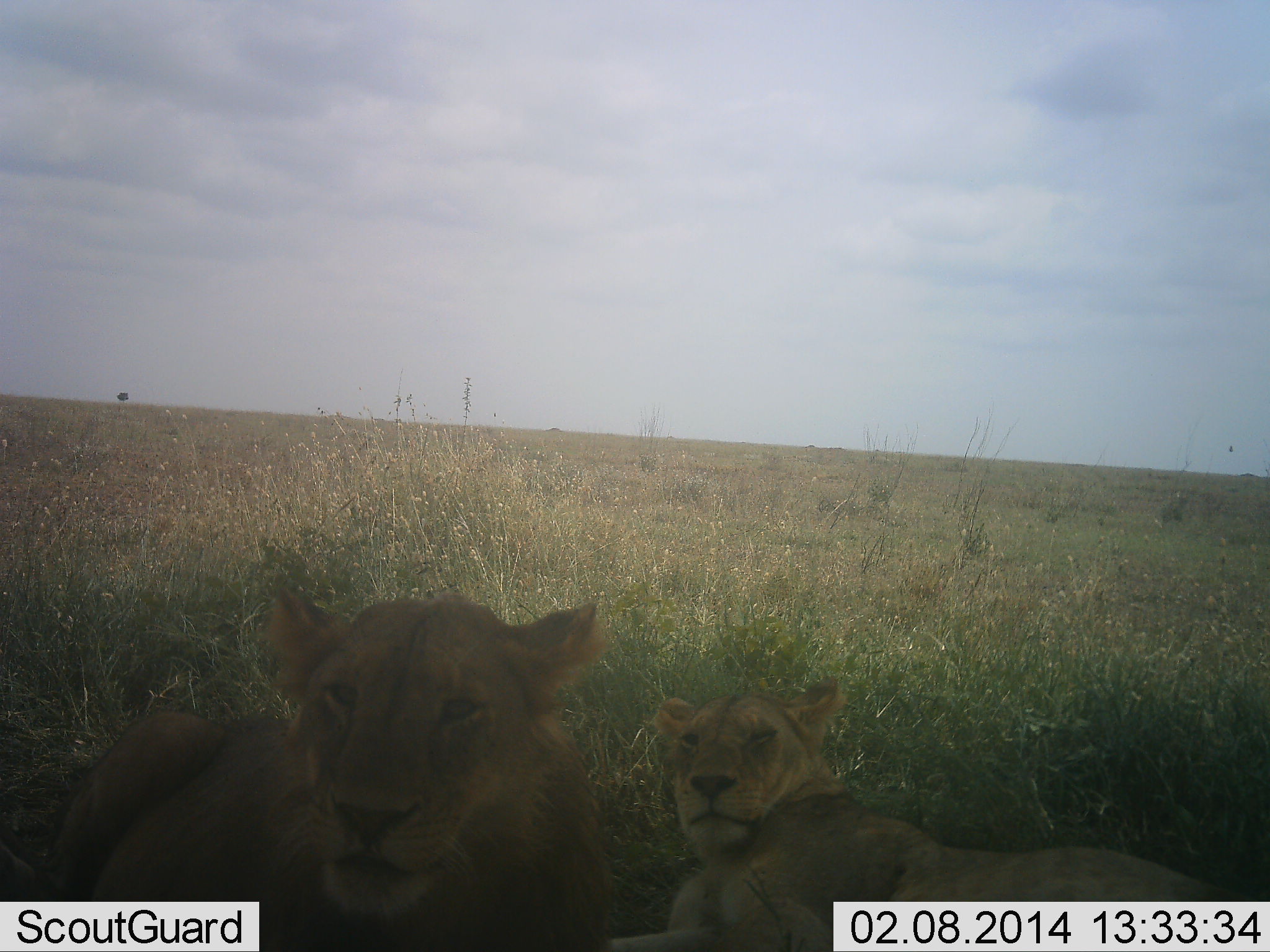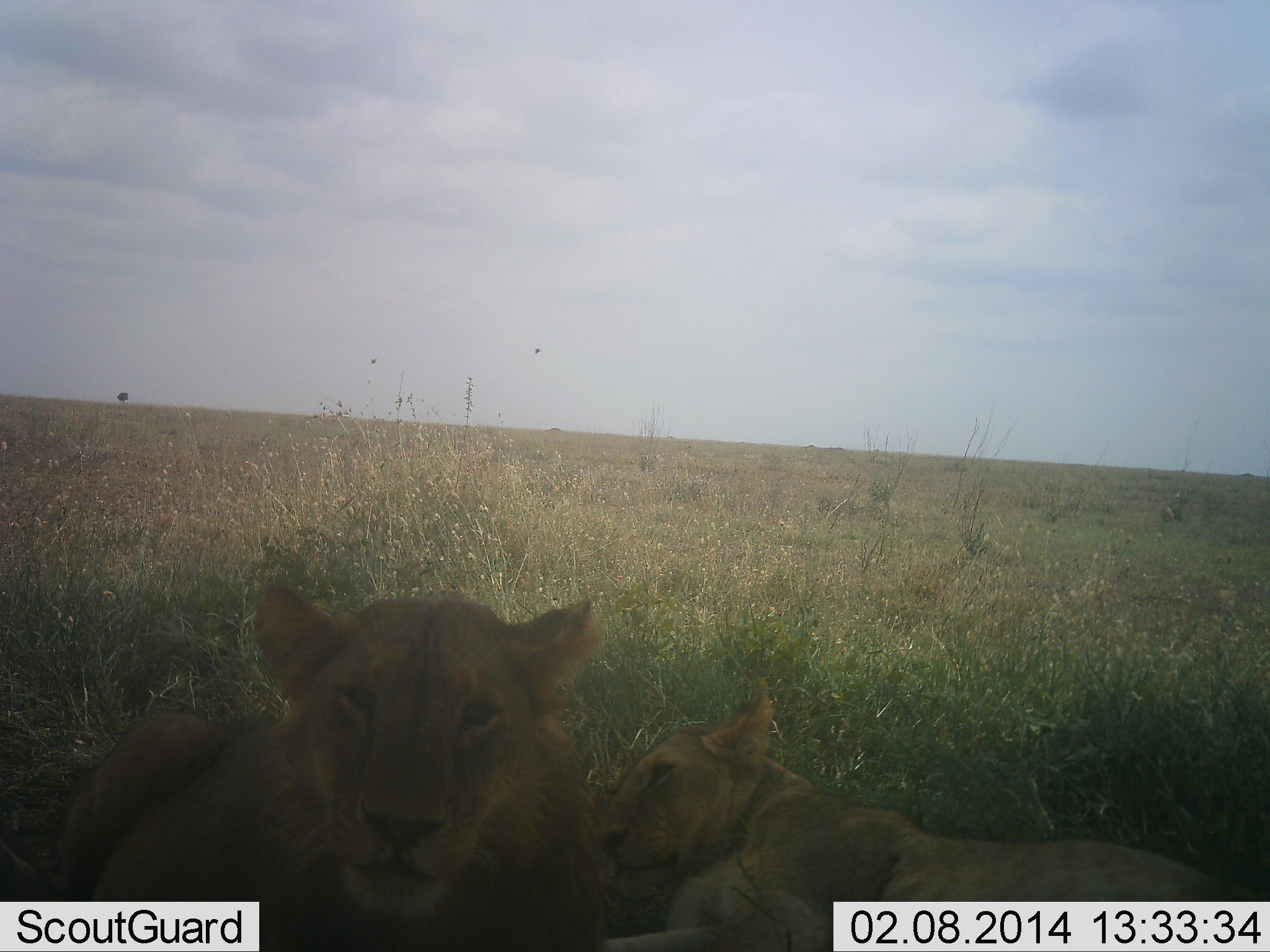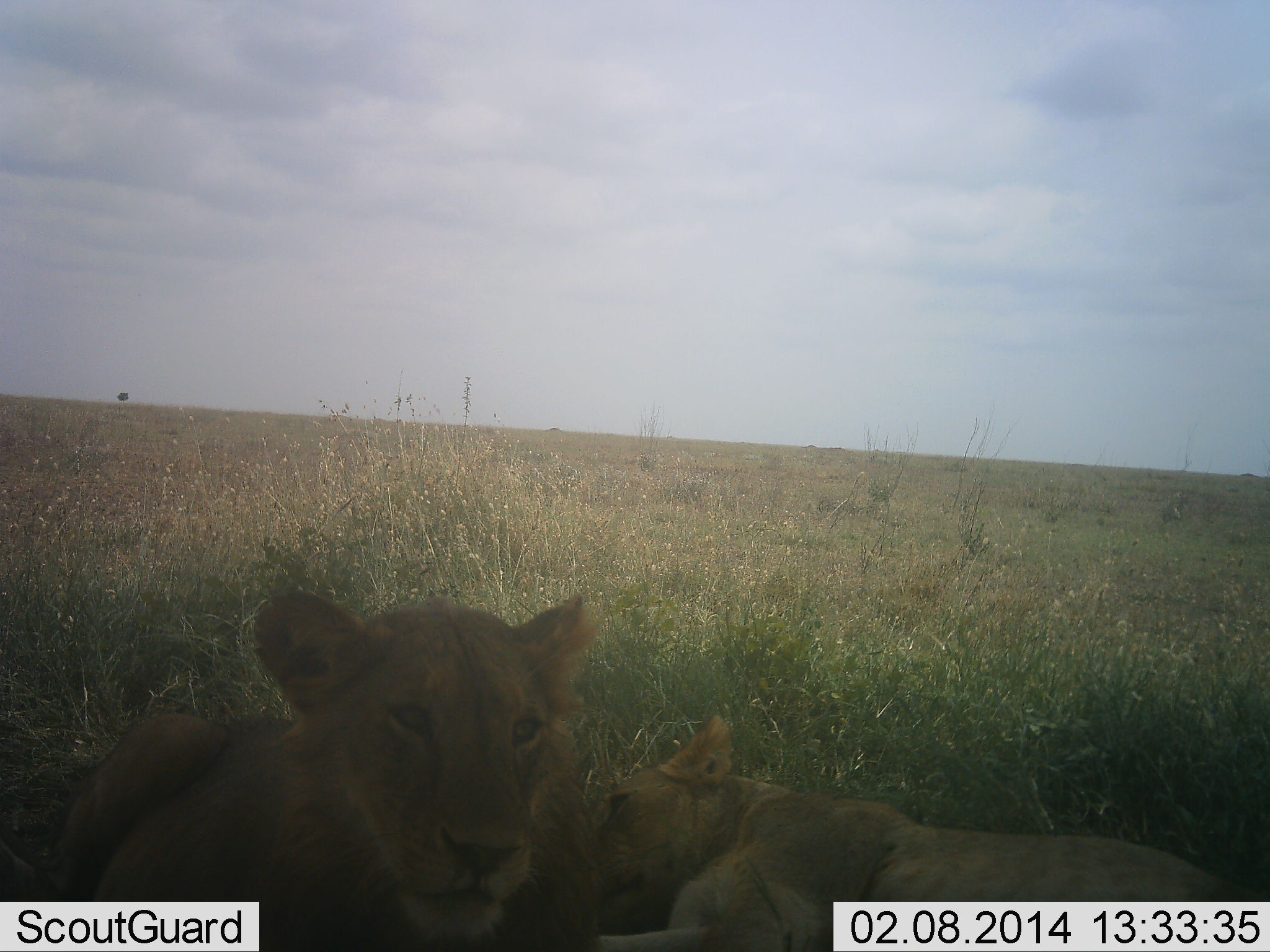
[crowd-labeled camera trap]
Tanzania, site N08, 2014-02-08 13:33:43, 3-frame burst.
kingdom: Animalia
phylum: Chordata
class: Mammalia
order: Carnivora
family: Felidae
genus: Panthera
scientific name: Panthera leo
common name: lion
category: lionfemale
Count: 2.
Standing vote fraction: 0%.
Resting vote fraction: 100%.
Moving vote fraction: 0%.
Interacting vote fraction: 8%.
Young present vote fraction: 17%.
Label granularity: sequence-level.